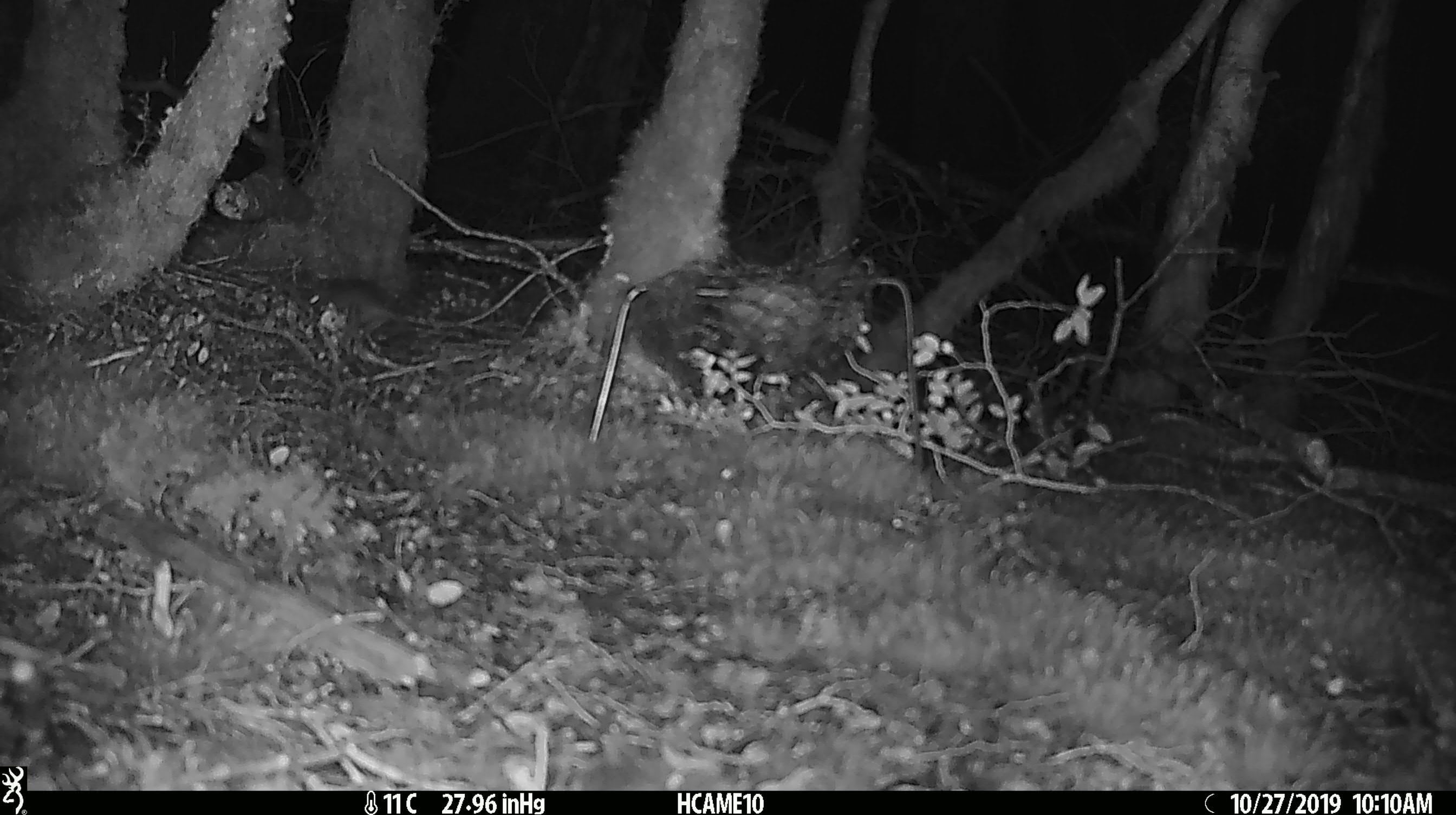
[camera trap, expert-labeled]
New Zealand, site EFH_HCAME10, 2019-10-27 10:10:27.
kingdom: Animalia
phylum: Chordata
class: Mammalia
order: Rodentia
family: Muridae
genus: Mus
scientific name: Mus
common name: mouse